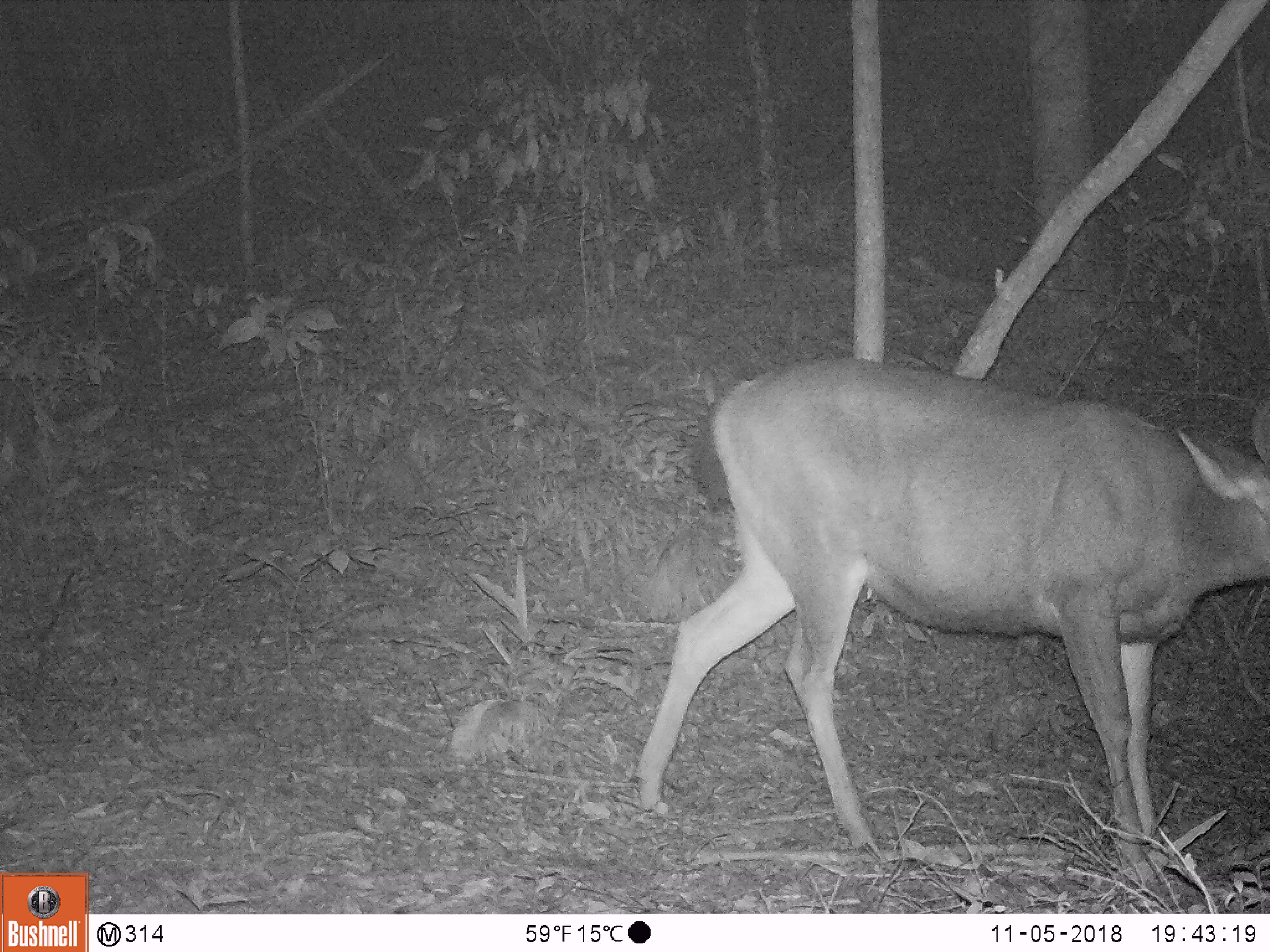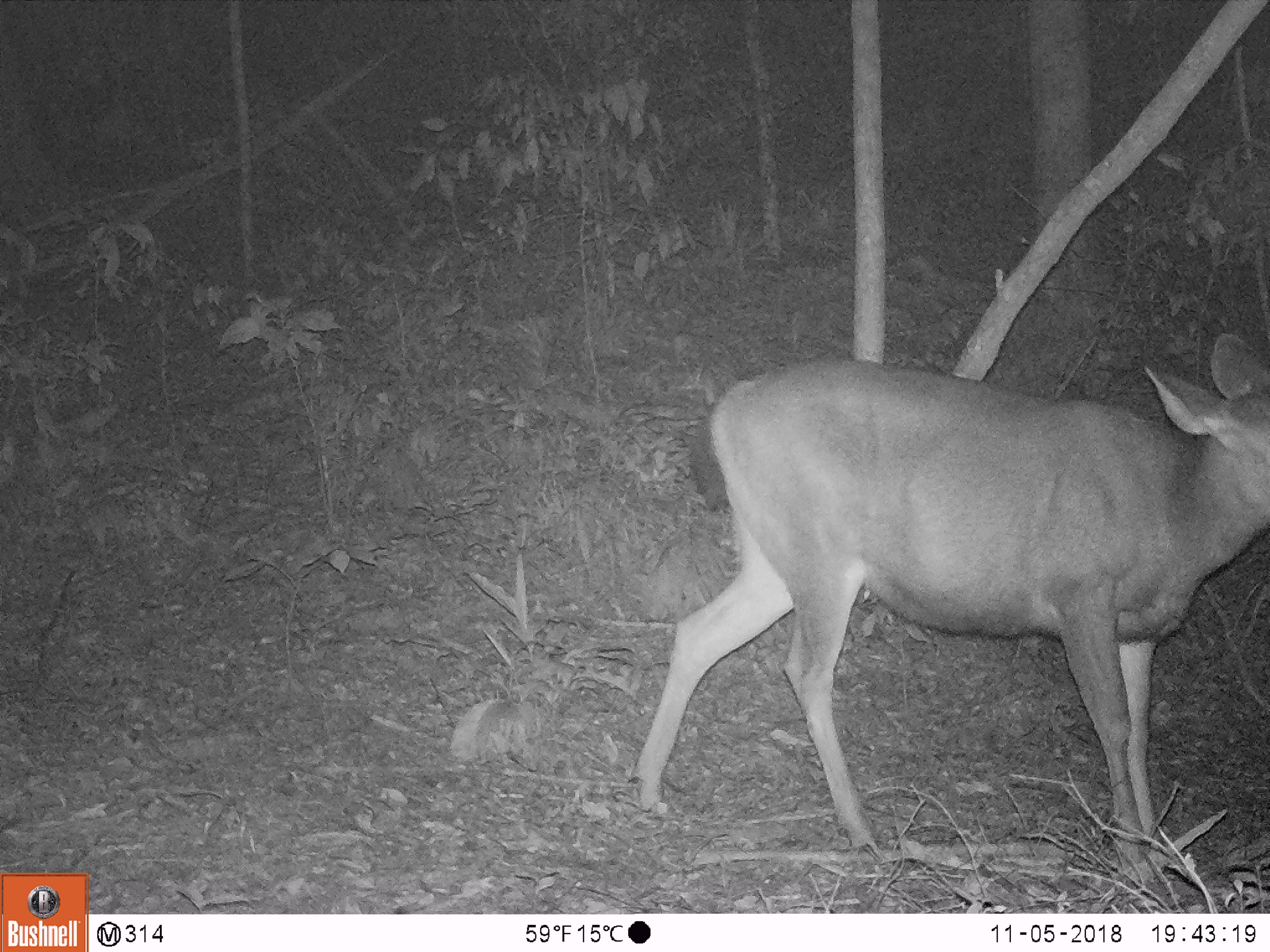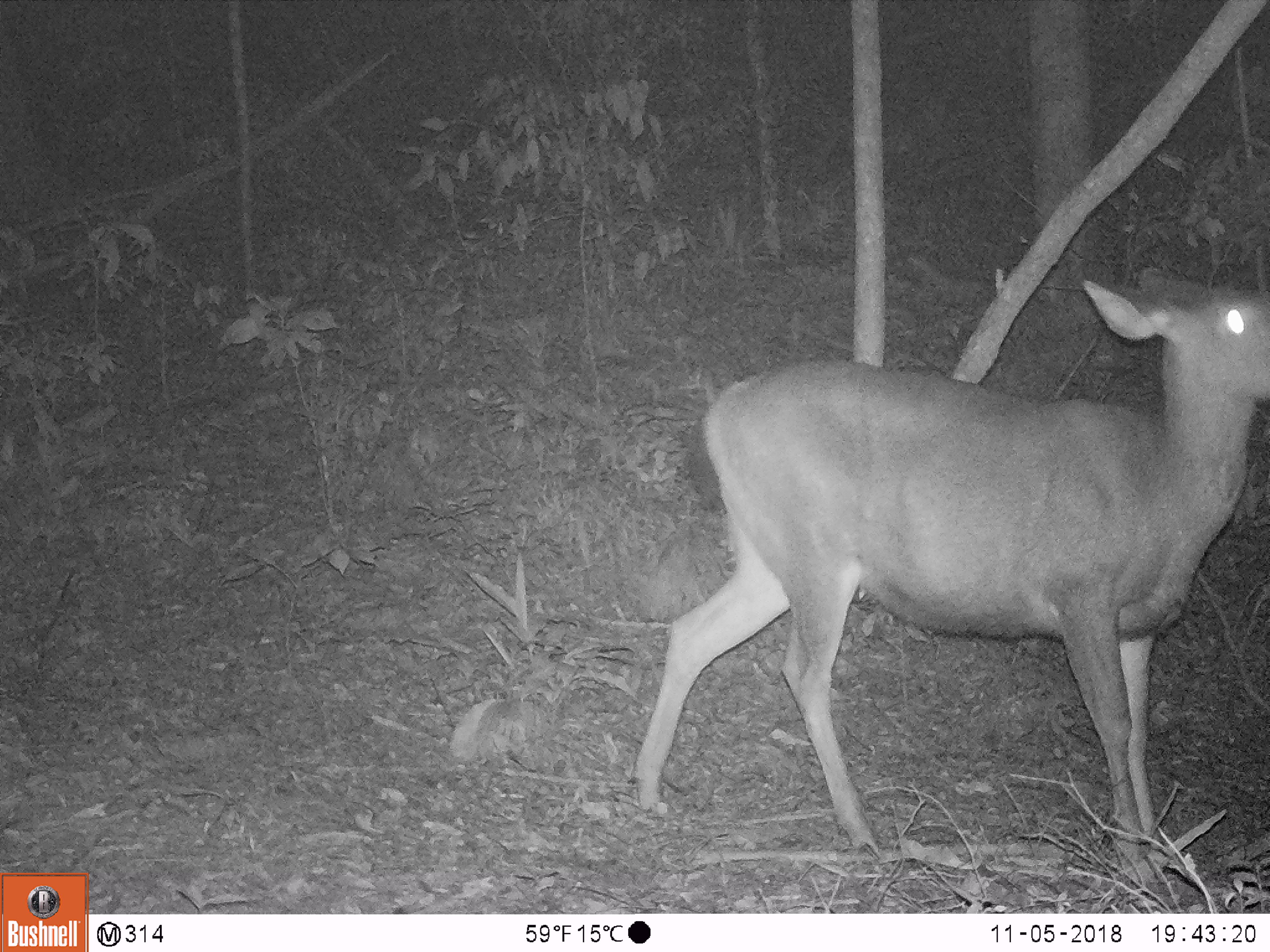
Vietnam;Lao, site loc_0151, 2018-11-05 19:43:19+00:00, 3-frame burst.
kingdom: Animalia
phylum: Chordata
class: Mammalia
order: Artiodactyla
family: Cervidae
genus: Rusa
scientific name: Rusa unicolor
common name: sambar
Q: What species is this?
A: Sambar (Rusa unicolor).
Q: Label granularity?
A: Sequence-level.